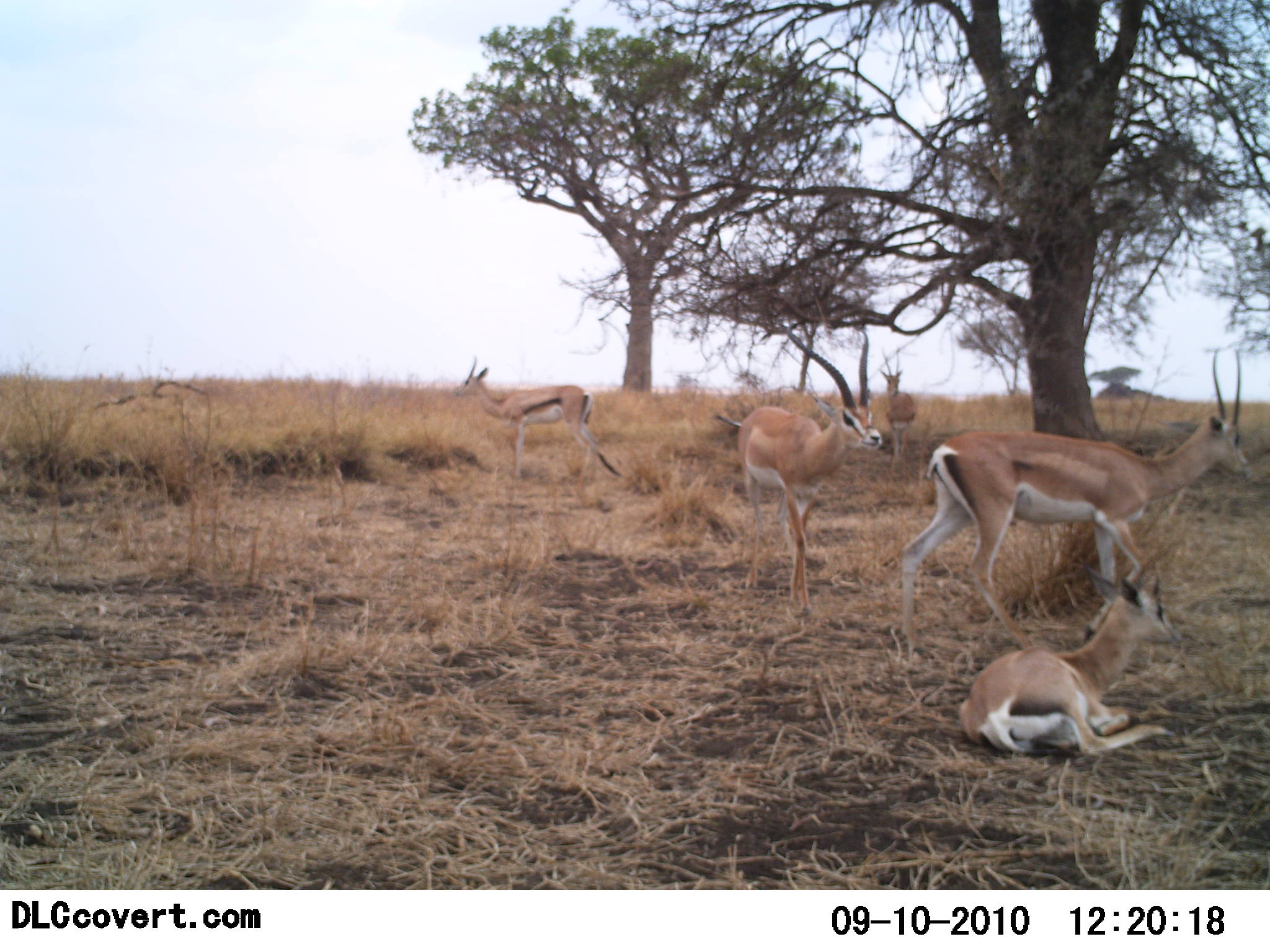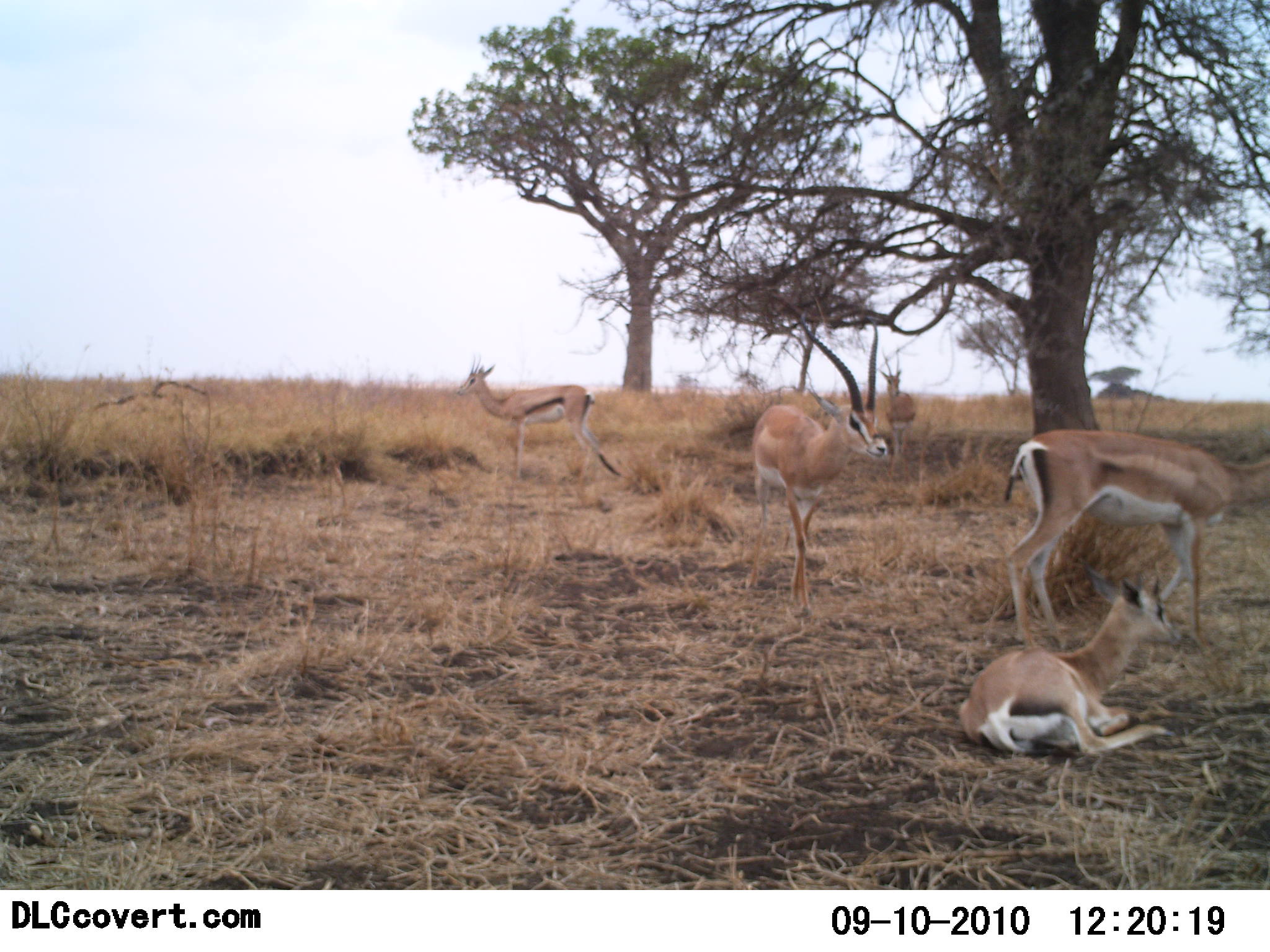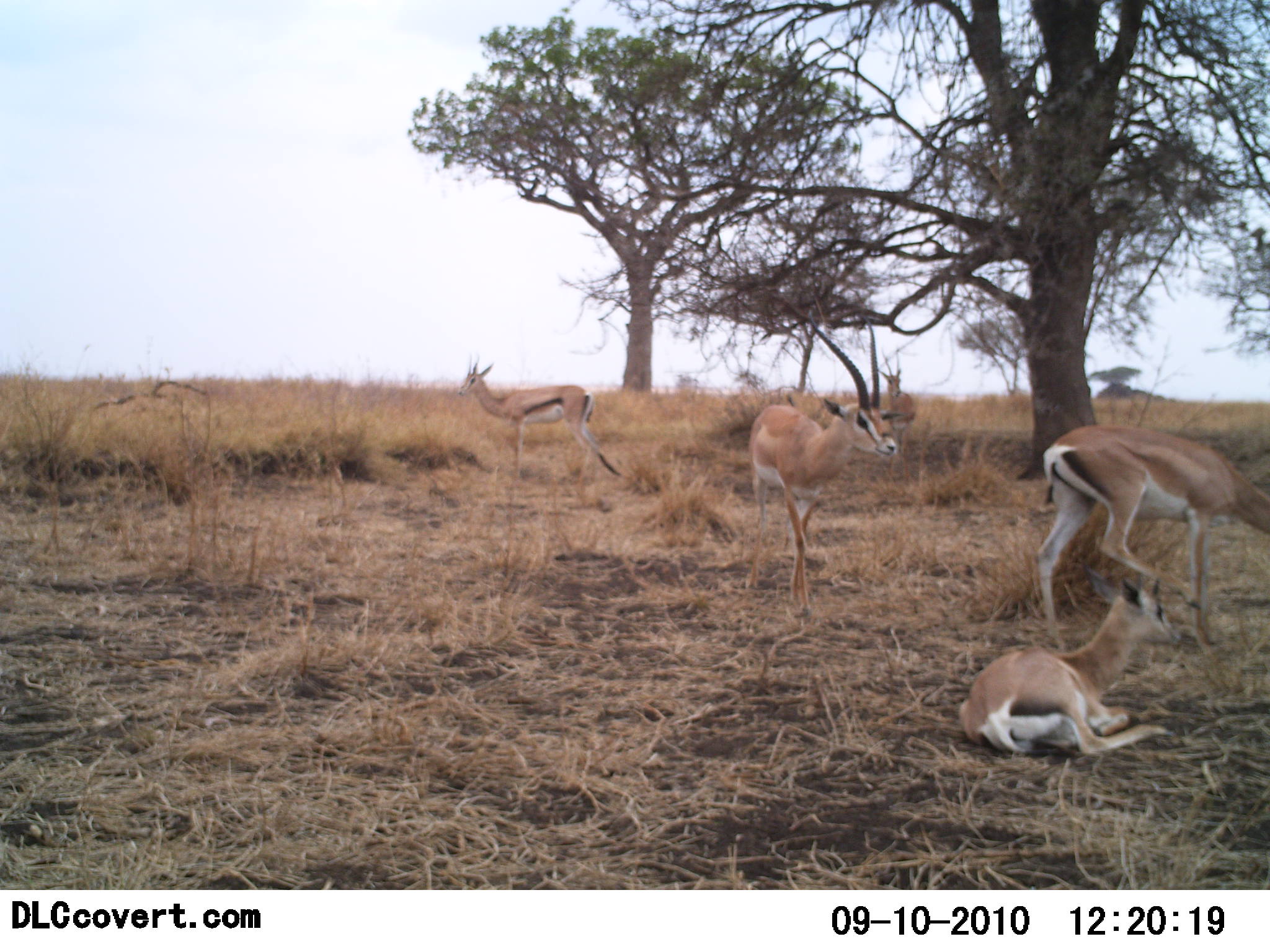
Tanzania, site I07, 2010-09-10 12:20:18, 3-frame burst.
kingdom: Animalia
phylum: Chordata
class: Mammalia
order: Artiodactyla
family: Bovidae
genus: Nanger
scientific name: Nanger granti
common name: grant's gazelle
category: gazellegrants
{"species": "gazellegrants (grant's gazelle) (Nanger granti)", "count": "5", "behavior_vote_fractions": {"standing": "80%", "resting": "95%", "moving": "30%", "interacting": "0%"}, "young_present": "25%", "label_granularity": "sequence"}